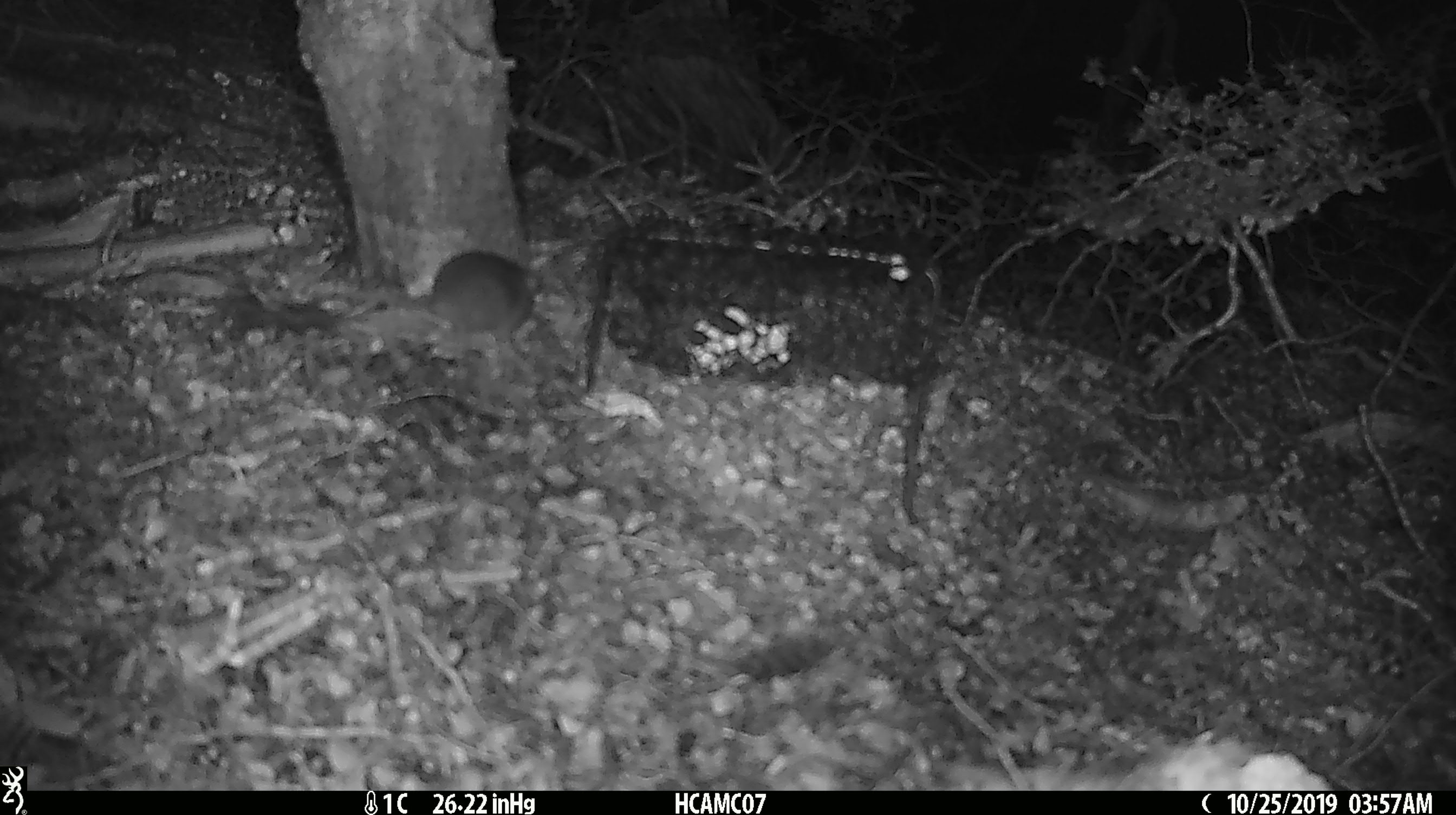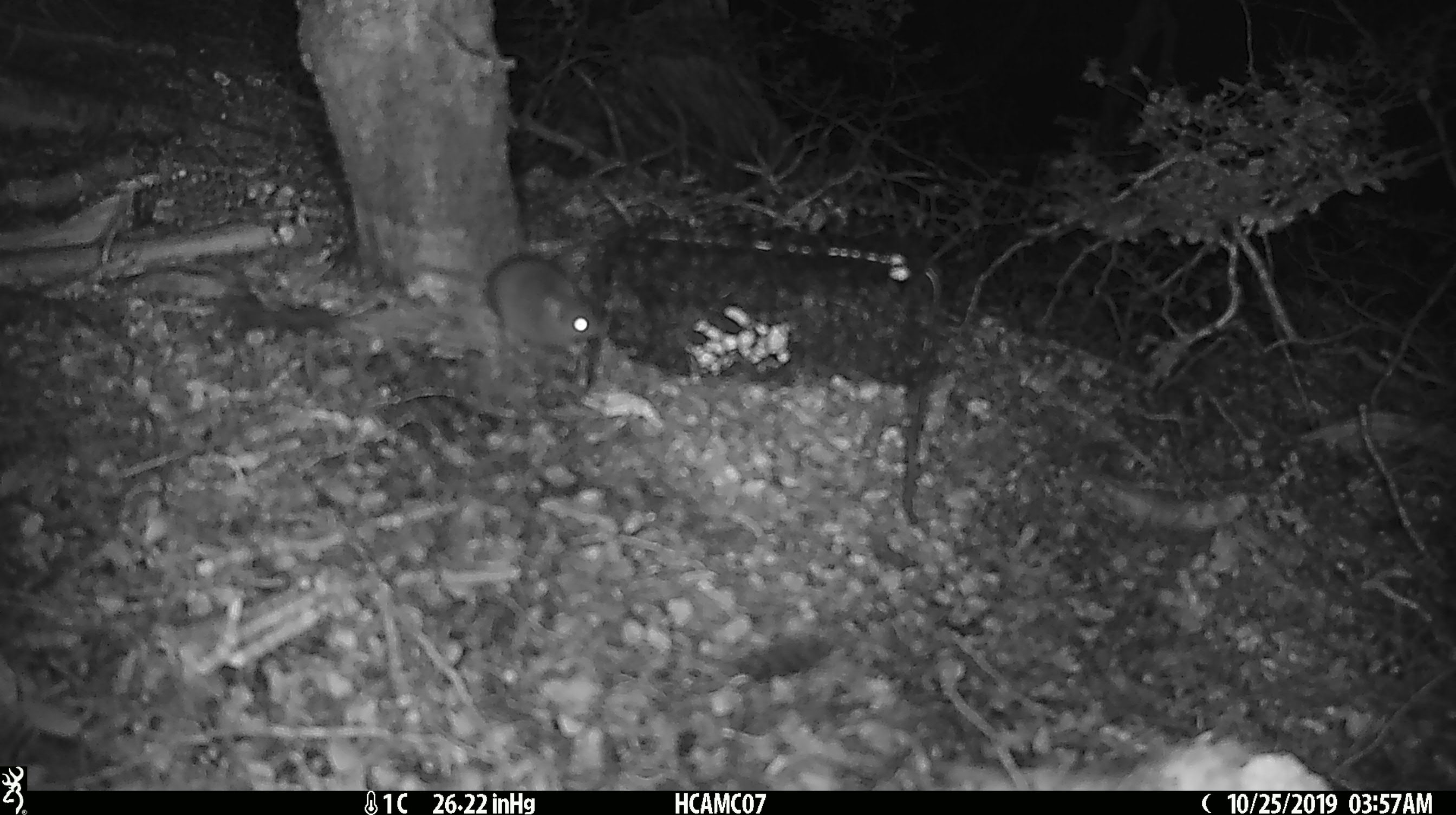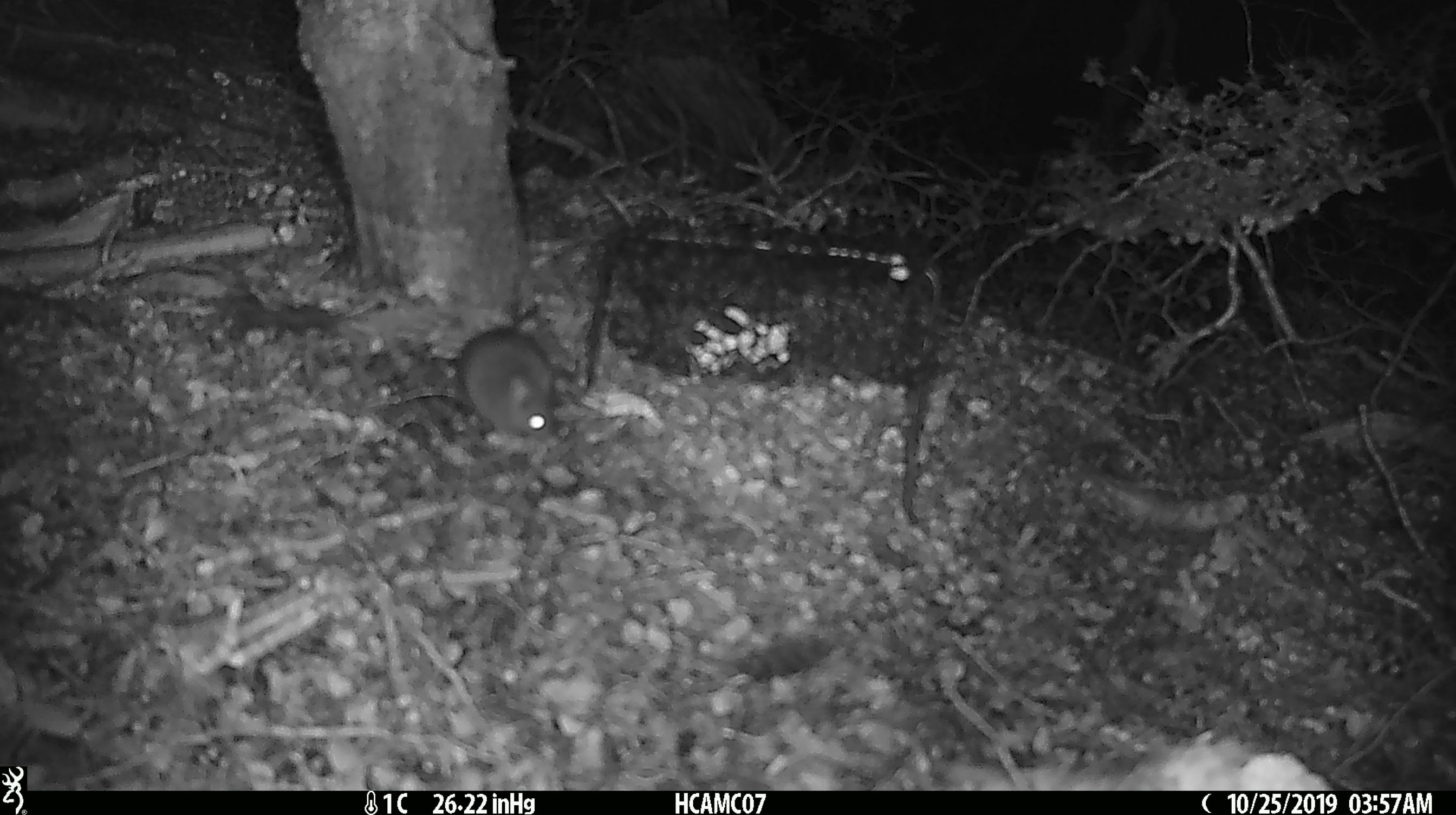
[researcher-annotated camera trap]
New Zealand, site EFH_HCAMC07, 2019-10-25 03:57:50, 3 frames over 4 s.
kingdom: Animalia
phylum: Chordata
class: Mammalia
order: Rodentia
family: Muridae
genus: Mus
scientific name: Mus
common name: mouse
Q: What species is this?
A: Mouse (Mus).